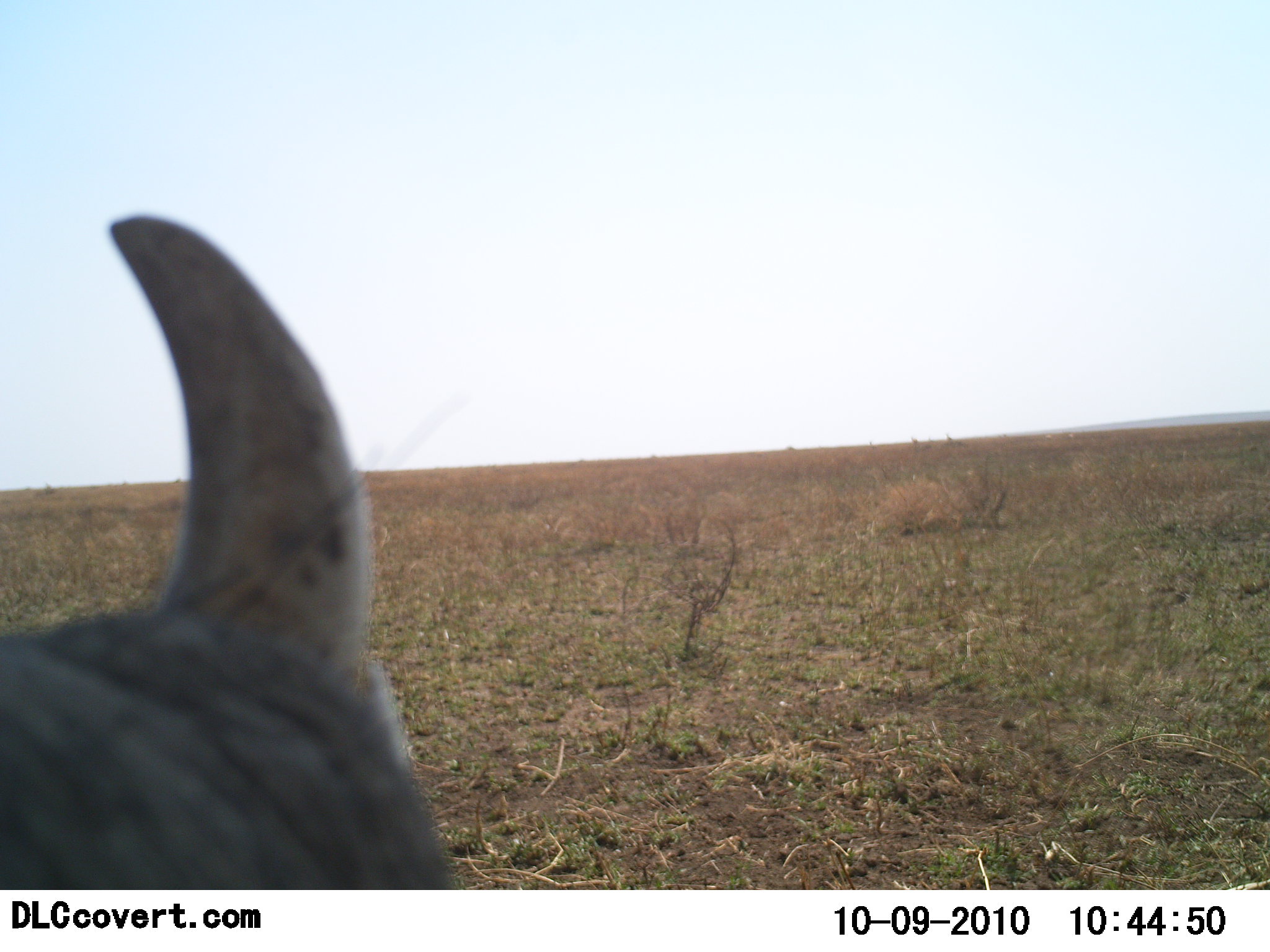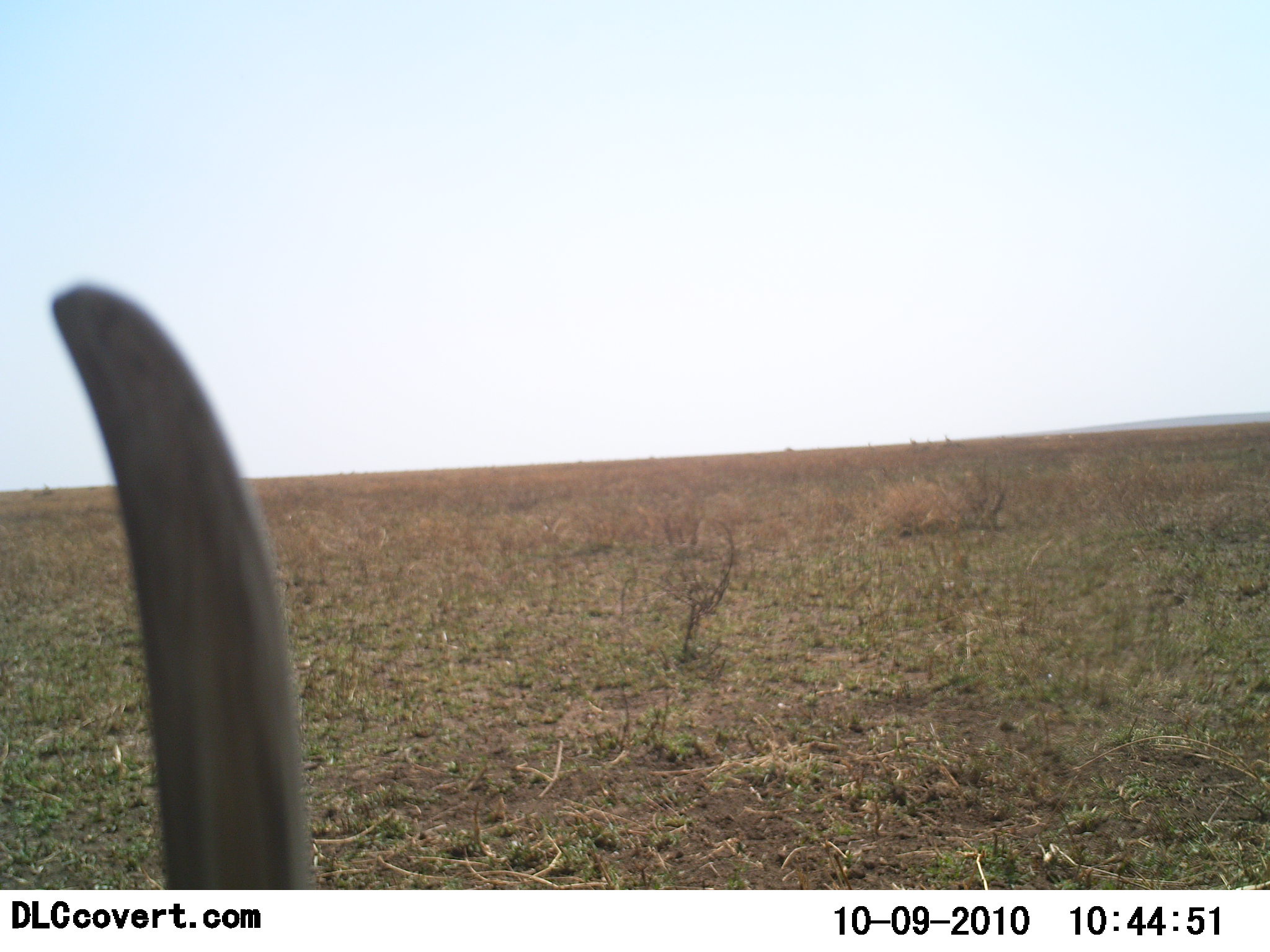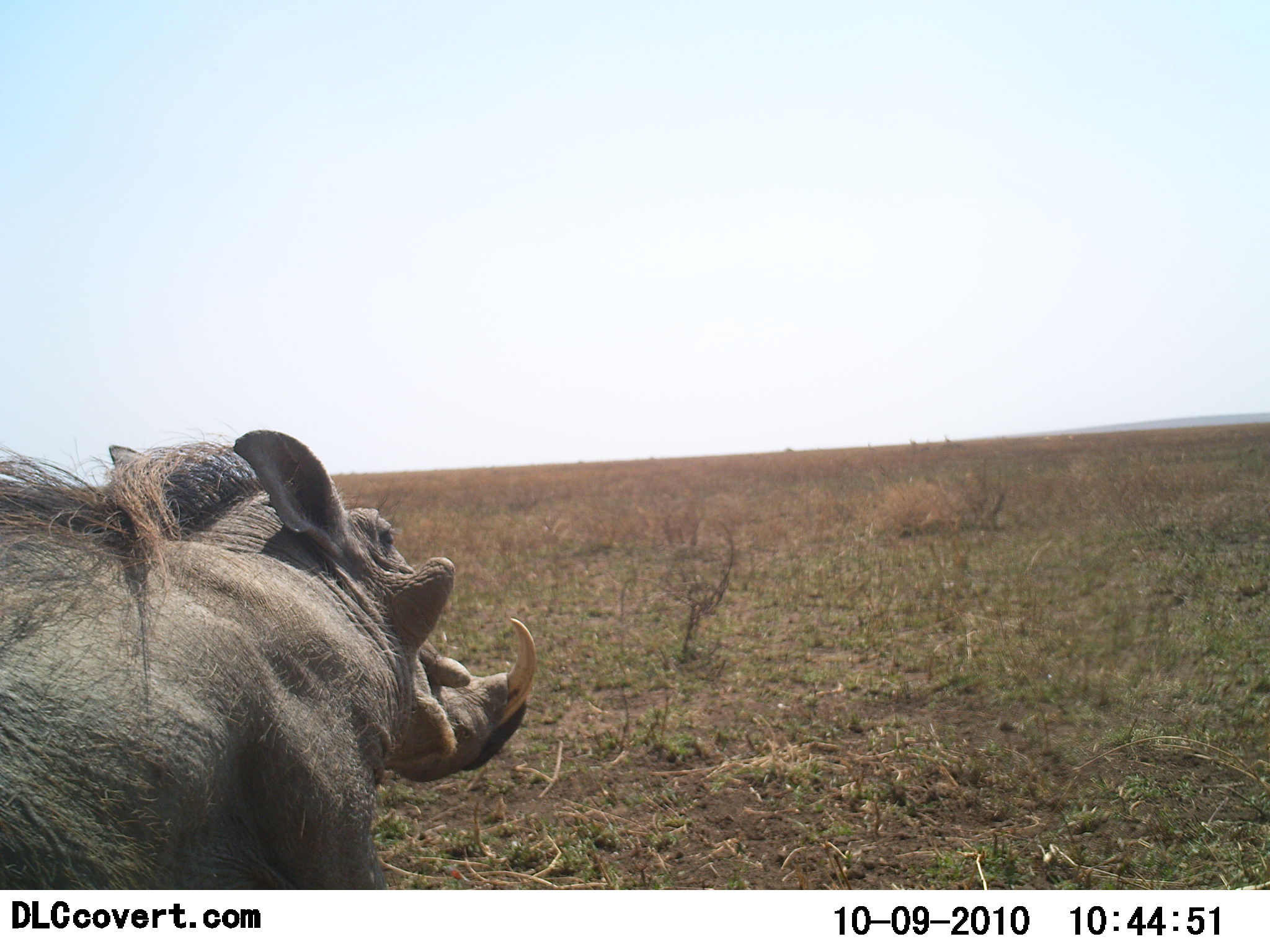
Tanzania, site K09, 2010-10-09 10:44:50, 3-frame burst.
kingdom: Animalia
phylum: Chordata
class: Mammalia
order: Artiodactyla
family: Suidae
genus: Phacochoerus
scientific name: Phacochoerus africanus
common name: warthog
Warthog (Phacochoerus africanus), count 1. Behavior (volunteer vote fractions): standing 9%, resting 0%, moving 91%, interacting 0%. Young present (vote fraction): 0%. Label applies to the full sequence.